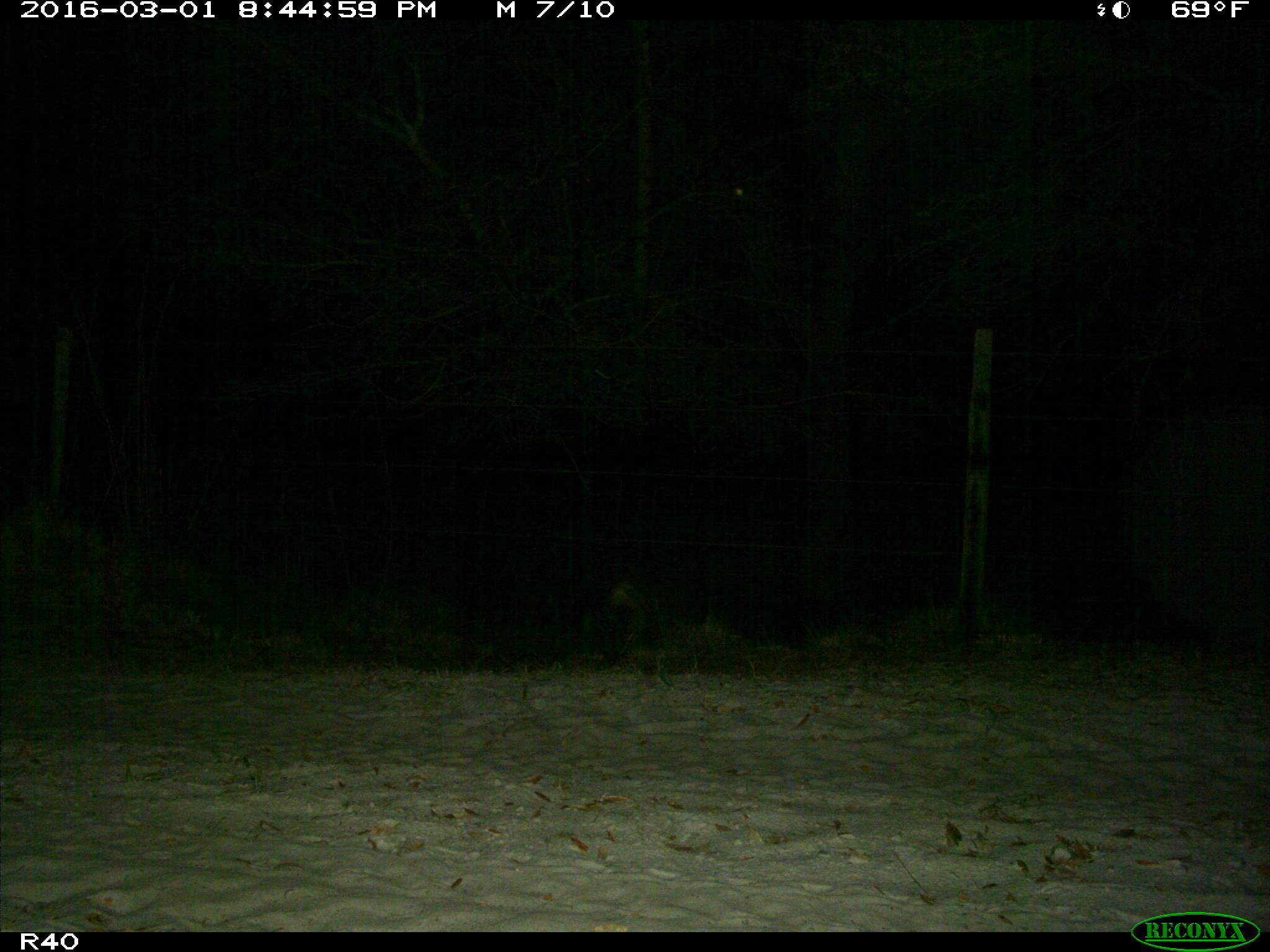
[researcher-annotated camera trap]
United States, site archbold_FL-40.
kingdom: Animalia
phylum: Chordata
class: Mammalia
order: Carnivora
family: Canidae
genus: Canis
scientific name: Canis latrans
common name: coyote